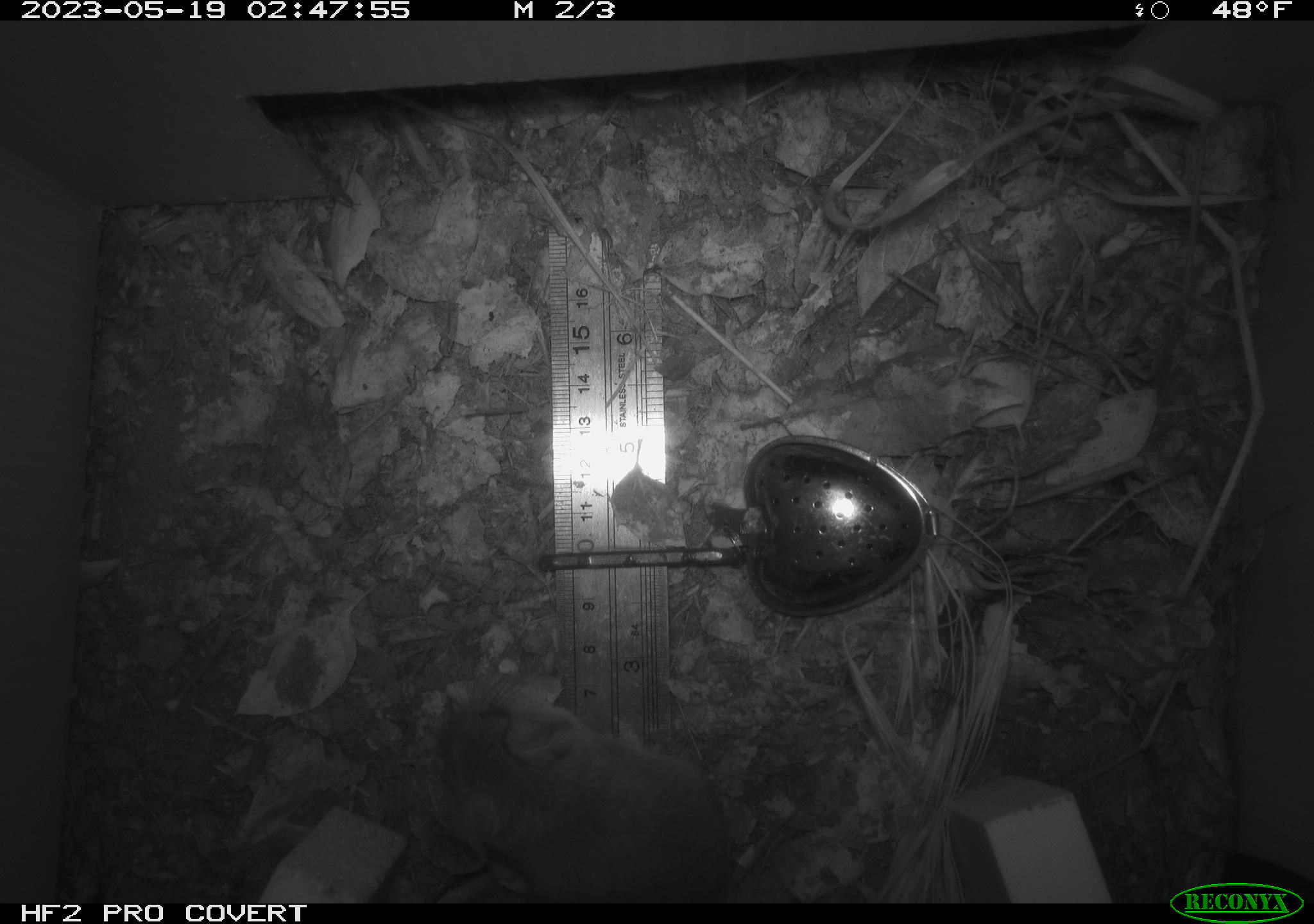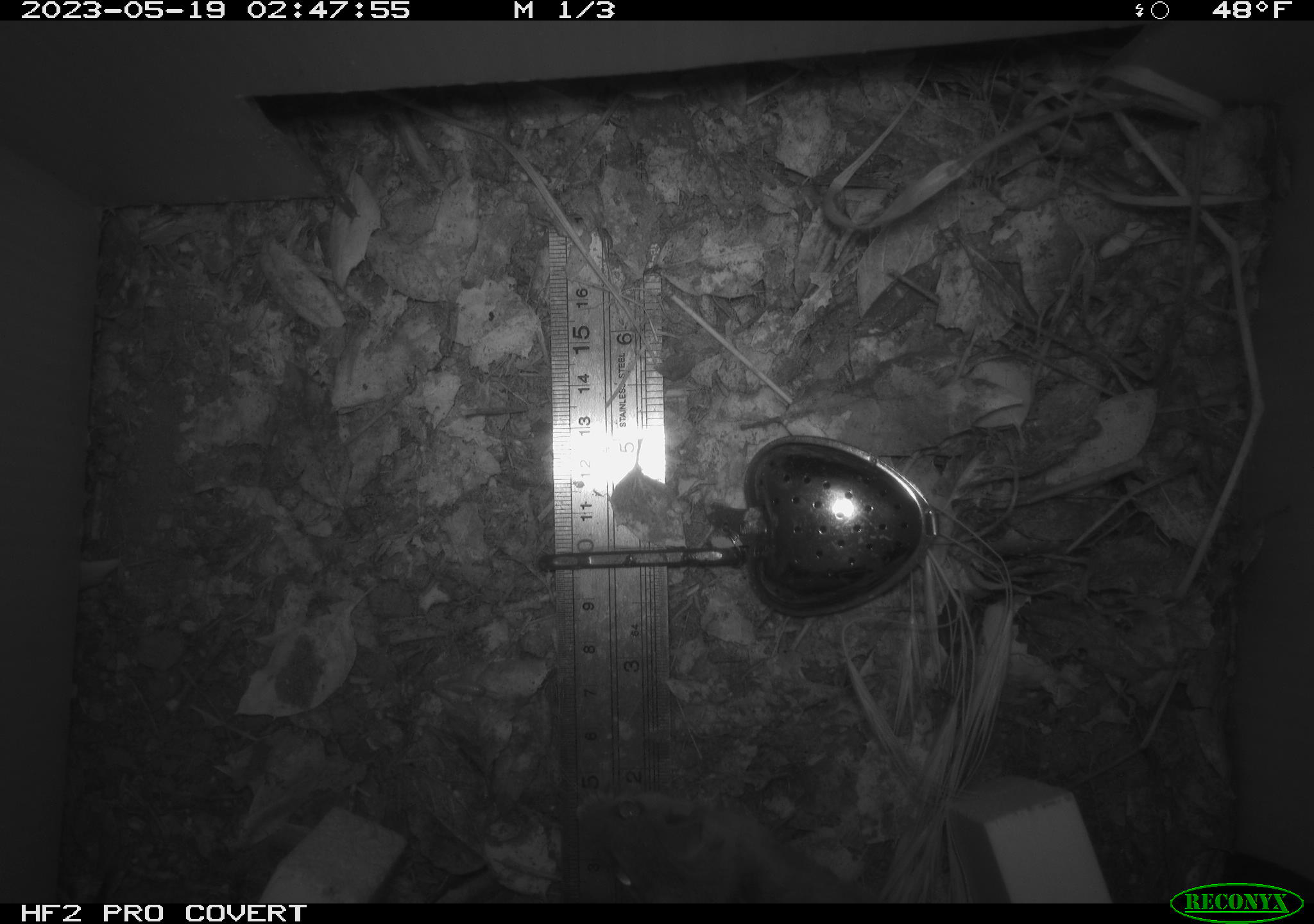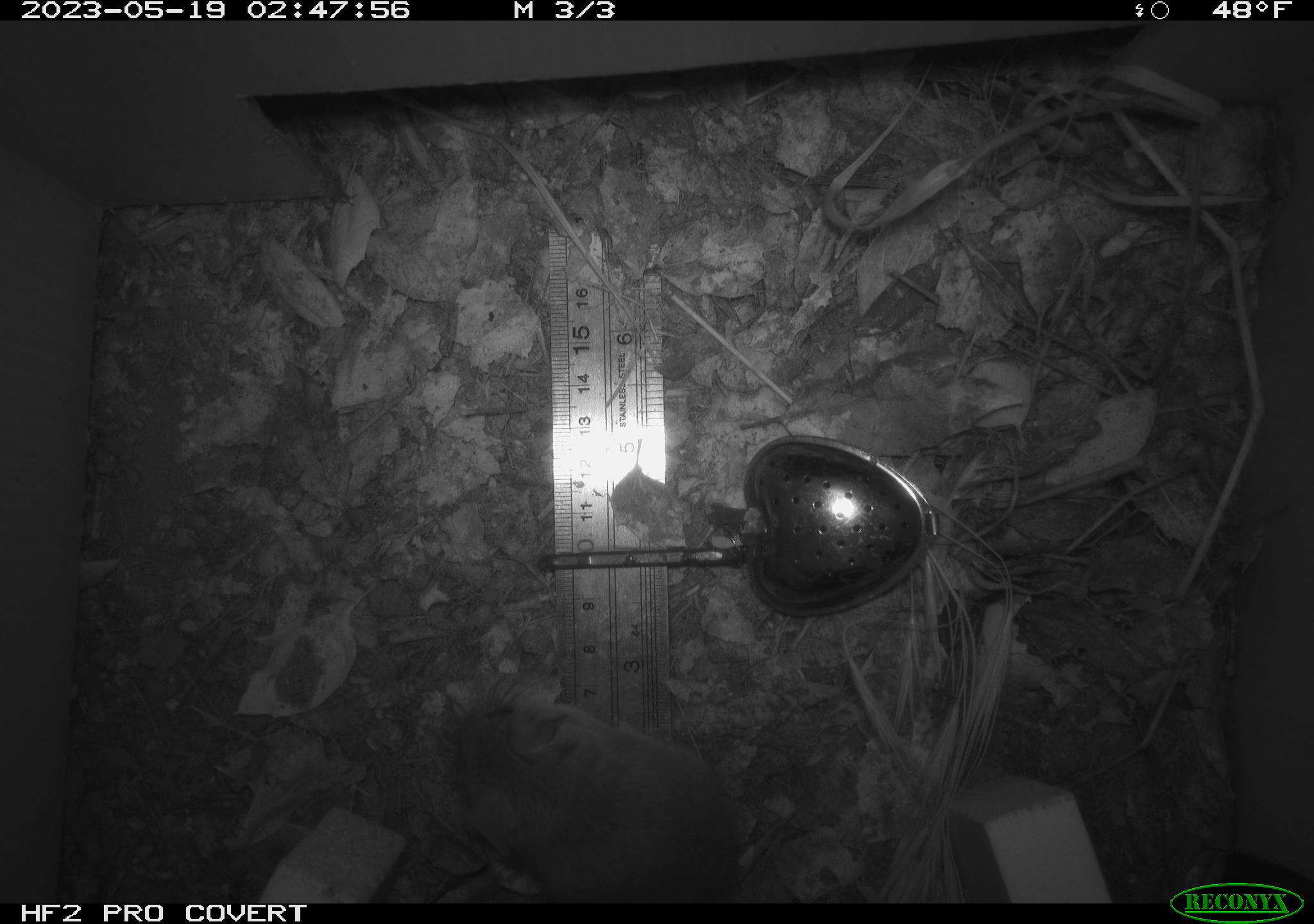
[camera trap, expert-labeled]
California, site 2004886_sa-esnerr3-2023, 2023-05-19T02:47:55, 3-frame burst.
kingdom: Animalia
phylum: Chordata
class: Mammalia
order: Rodentia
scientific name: Rodentia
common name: mouse species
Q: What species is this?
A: Mouse species (Rodentia).